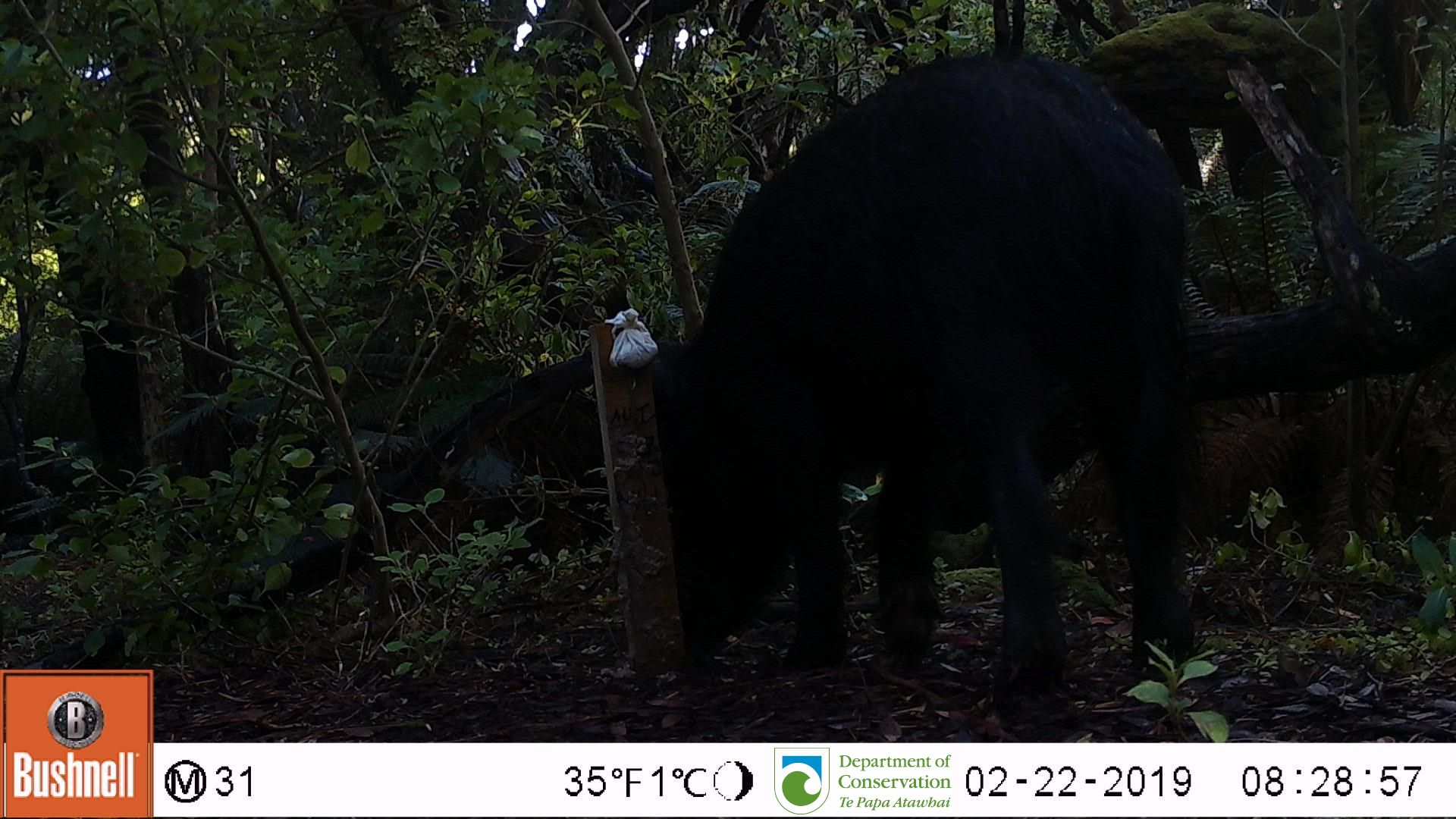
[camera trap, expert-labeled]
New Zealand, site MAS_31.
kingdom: Animalia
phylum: Chordata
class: Mammalia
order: Artiodactyla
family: Suidae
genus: Sus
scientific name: Sus scrofa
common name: pig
Pig (Sus scrofa).